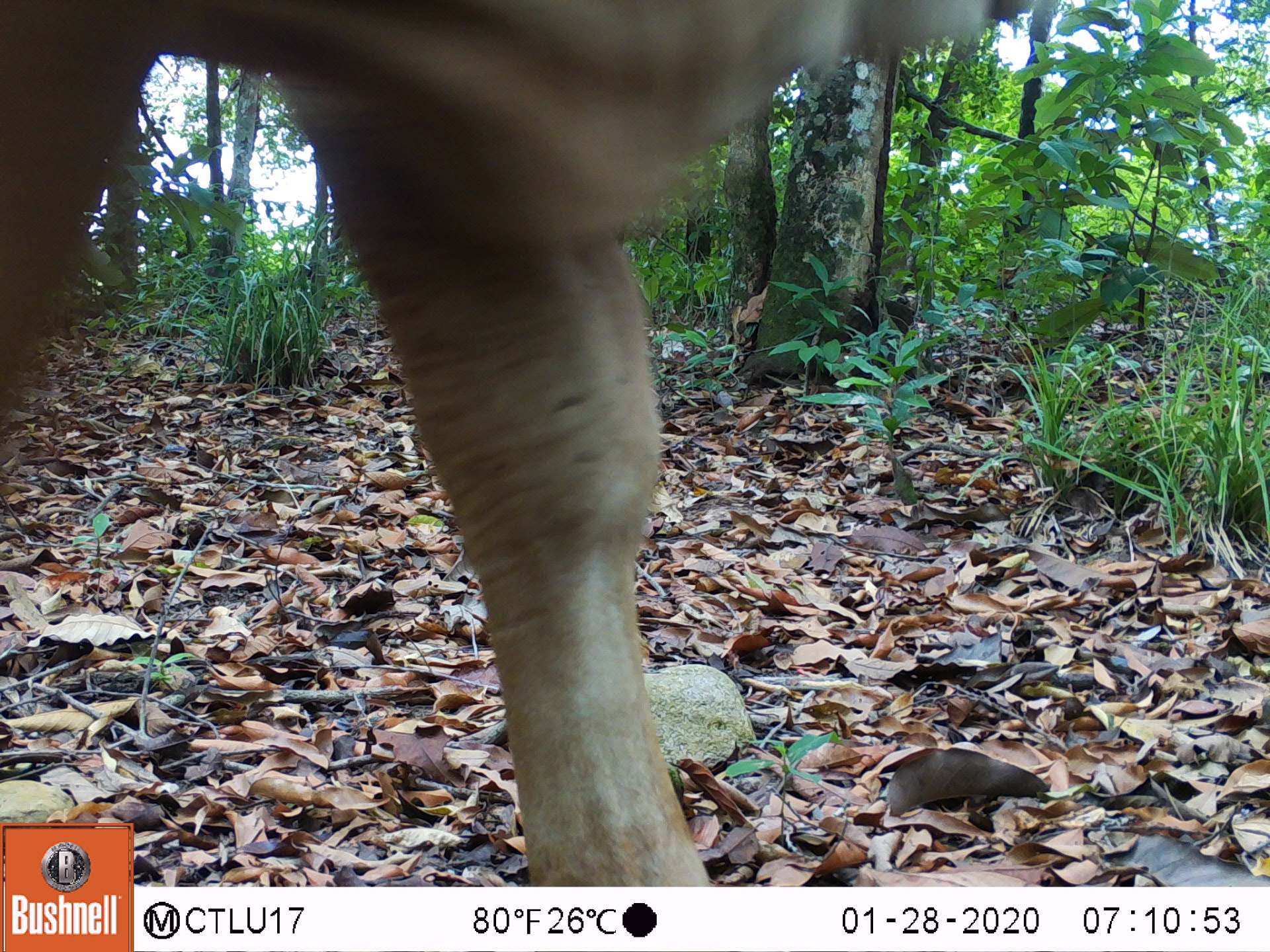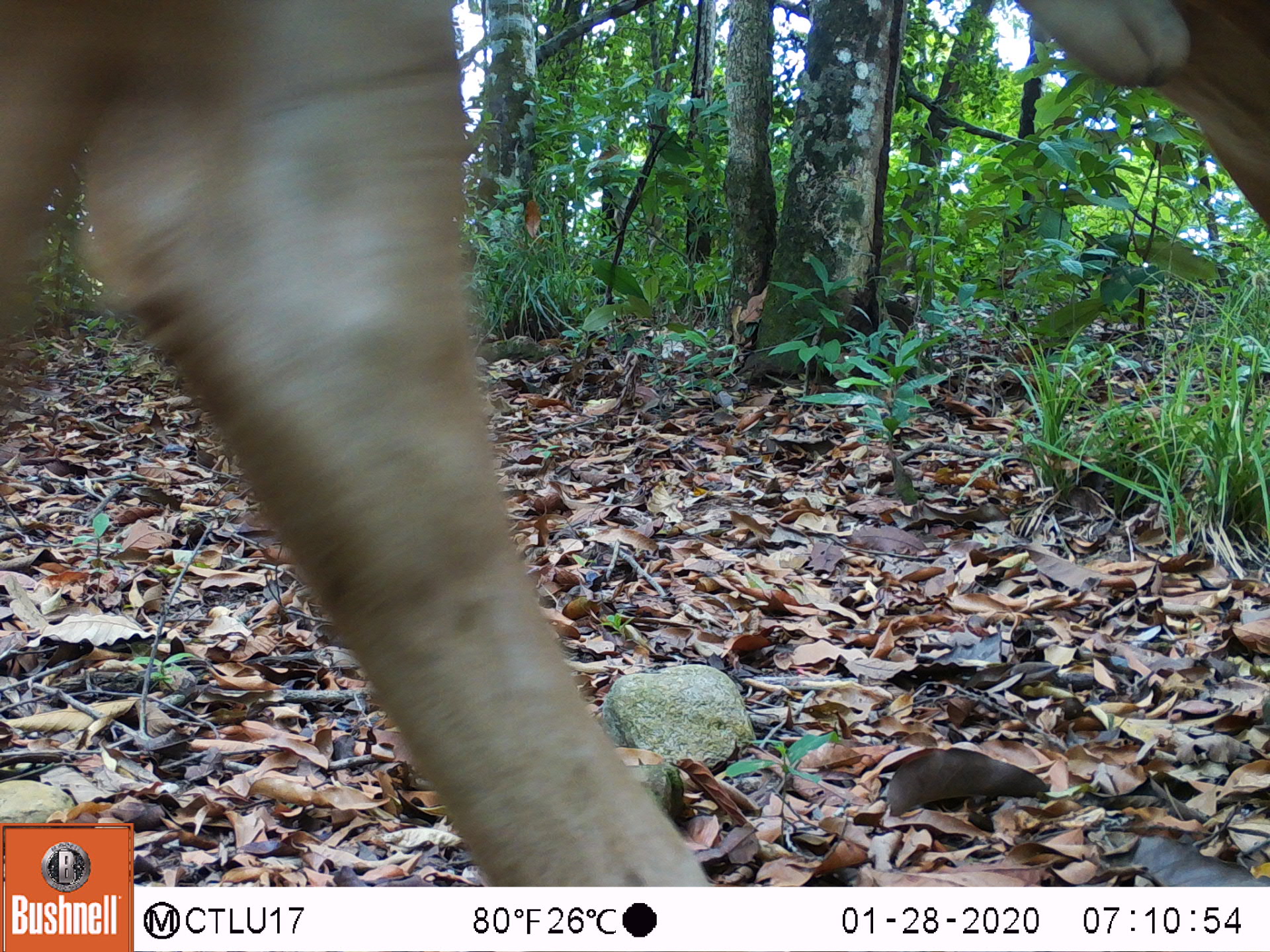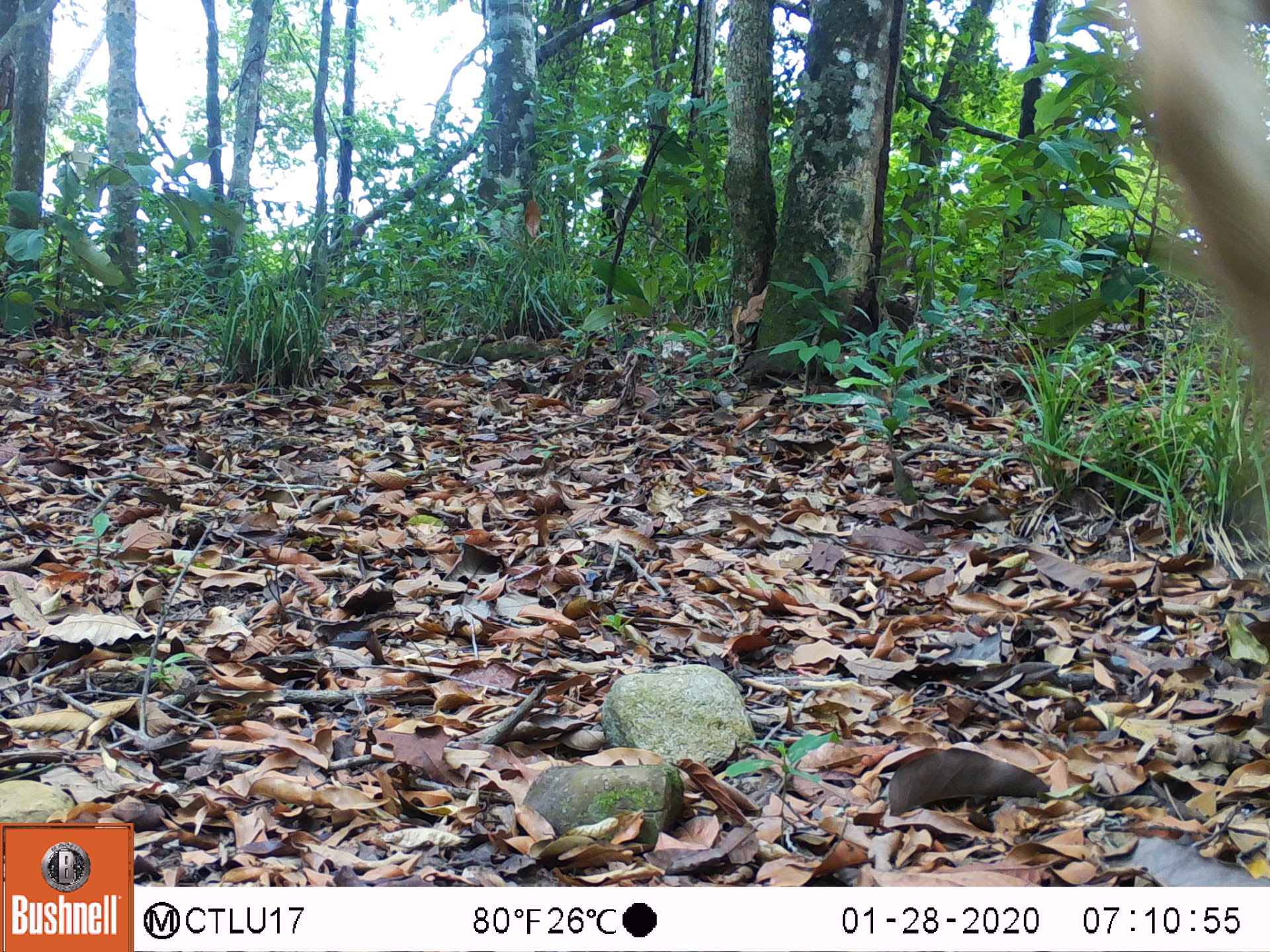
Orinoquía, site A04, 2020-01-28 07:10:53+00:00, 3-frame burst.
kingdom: Animalia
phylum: Chordata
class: Mammalia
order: Artiodactyla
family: Bovidae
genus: Bos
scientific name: Bos taurus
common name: cow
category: cattle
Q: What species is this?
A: Cattle (cow) (Bos taurus).